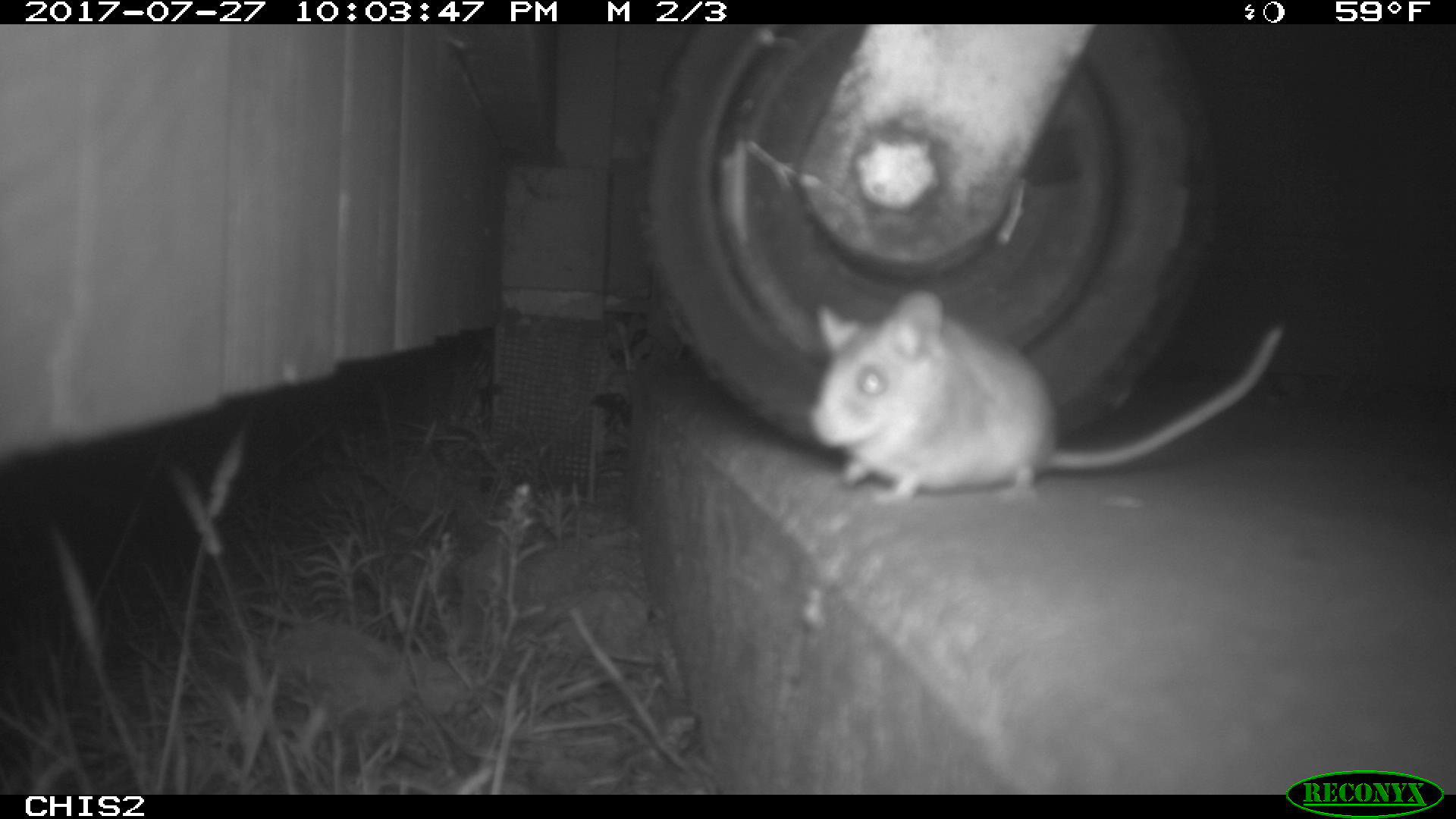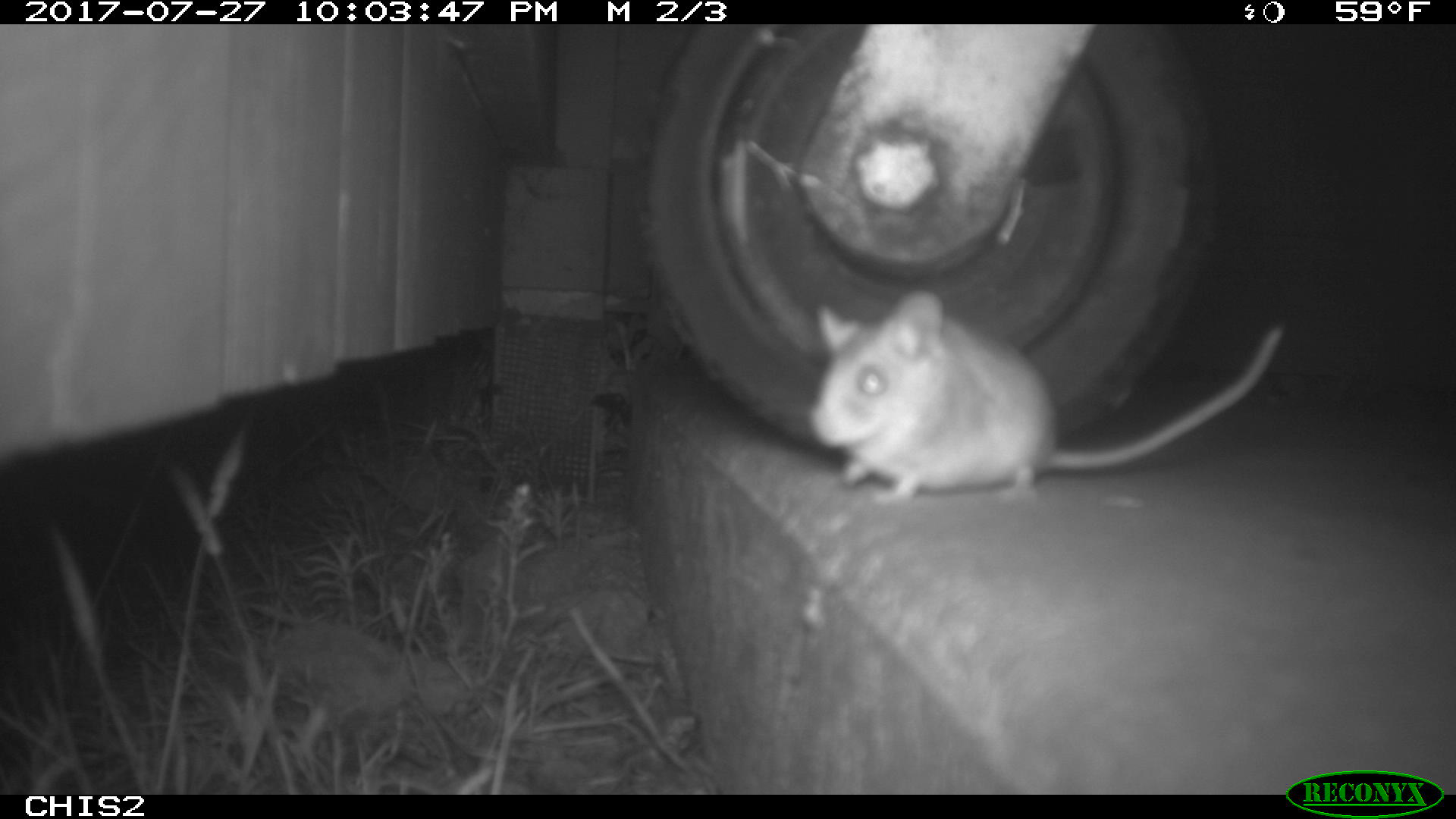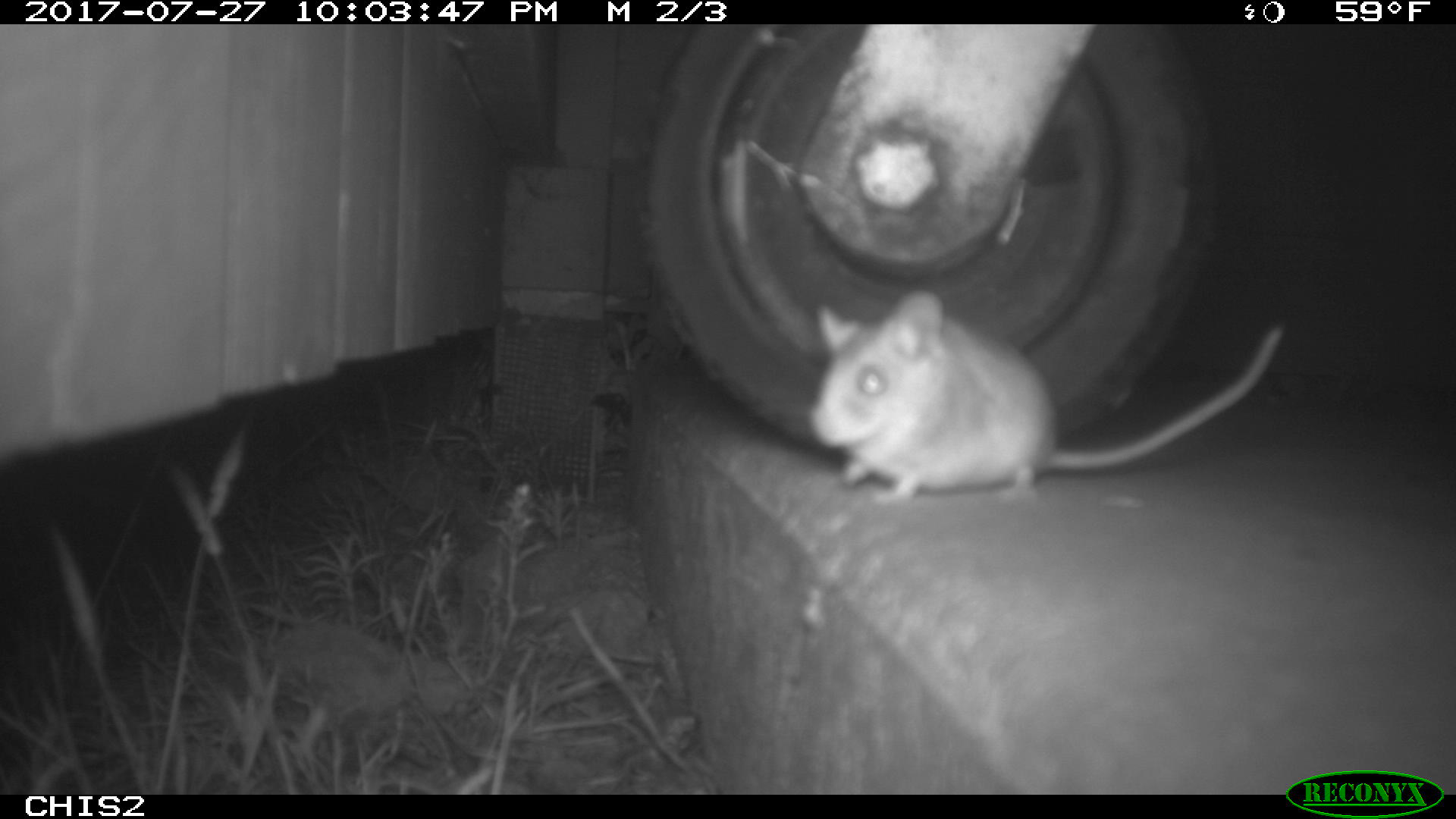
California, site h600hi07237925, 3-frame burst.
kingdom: Animalia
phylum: Chordata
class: Mammalia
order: Rodentia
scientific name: Rodentia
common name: rodent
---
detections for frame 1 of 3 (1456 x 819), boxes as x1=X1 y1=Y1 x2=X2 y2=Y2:
rodent: x1=802 y1=287 x2=1285 y2=507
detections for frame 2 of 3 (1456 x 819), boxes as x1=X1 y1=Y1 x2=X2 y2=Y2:
rodent: x1=808 y1=293 x2=1282 y2=503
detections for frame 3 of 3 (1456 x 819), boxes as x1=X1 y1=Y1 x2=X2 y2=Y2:
rodent: x1=806 y1=287 x2=1282 y2=506